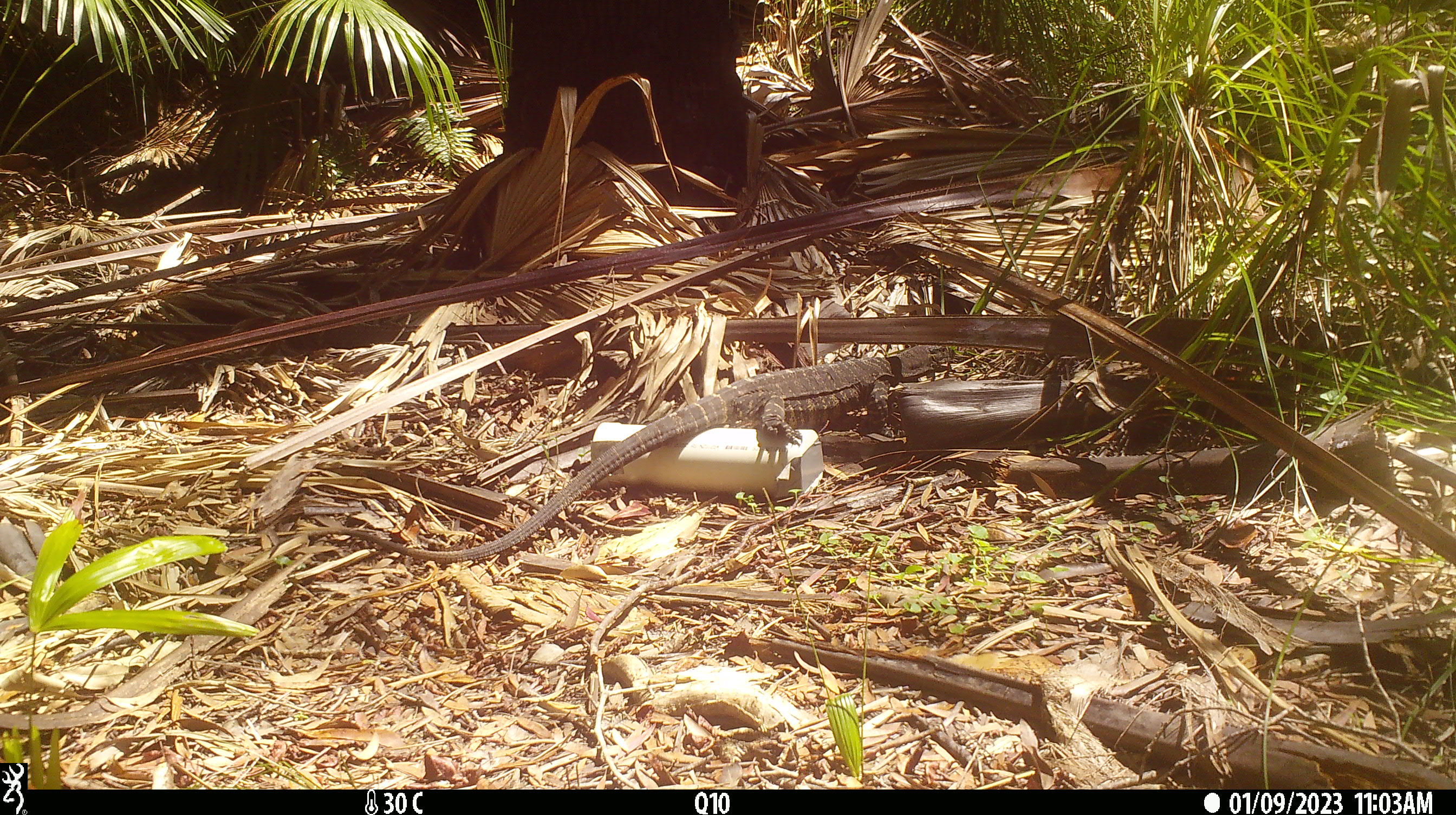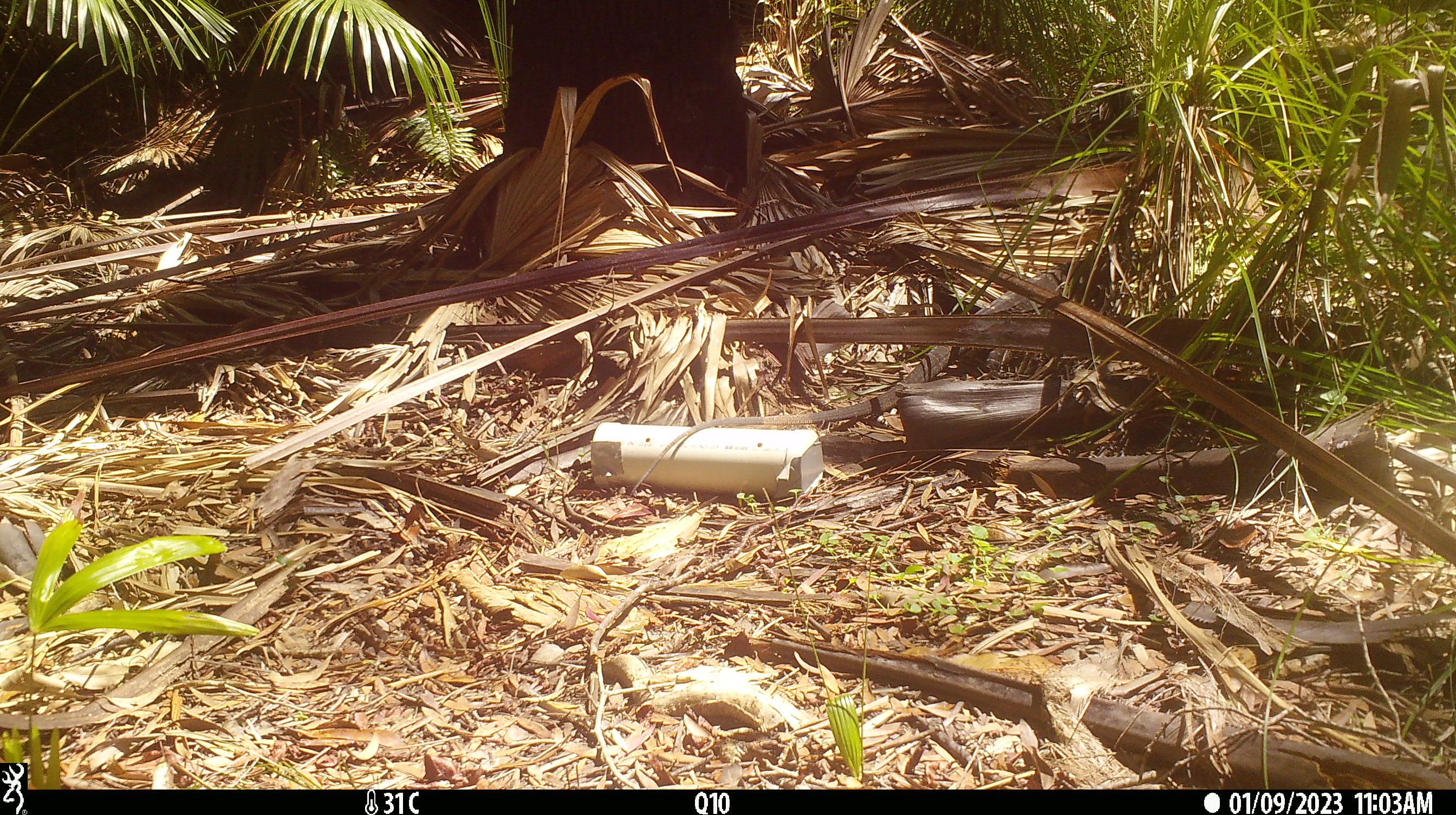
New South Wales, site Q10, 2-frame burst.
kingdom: Animalia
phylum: Chordata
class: Reptilia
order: Squamata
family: Varanidae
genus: Varanus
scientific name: Varanus varius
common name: lace monitor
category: goanna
Goanna (lace monitor) (Varanus varius).